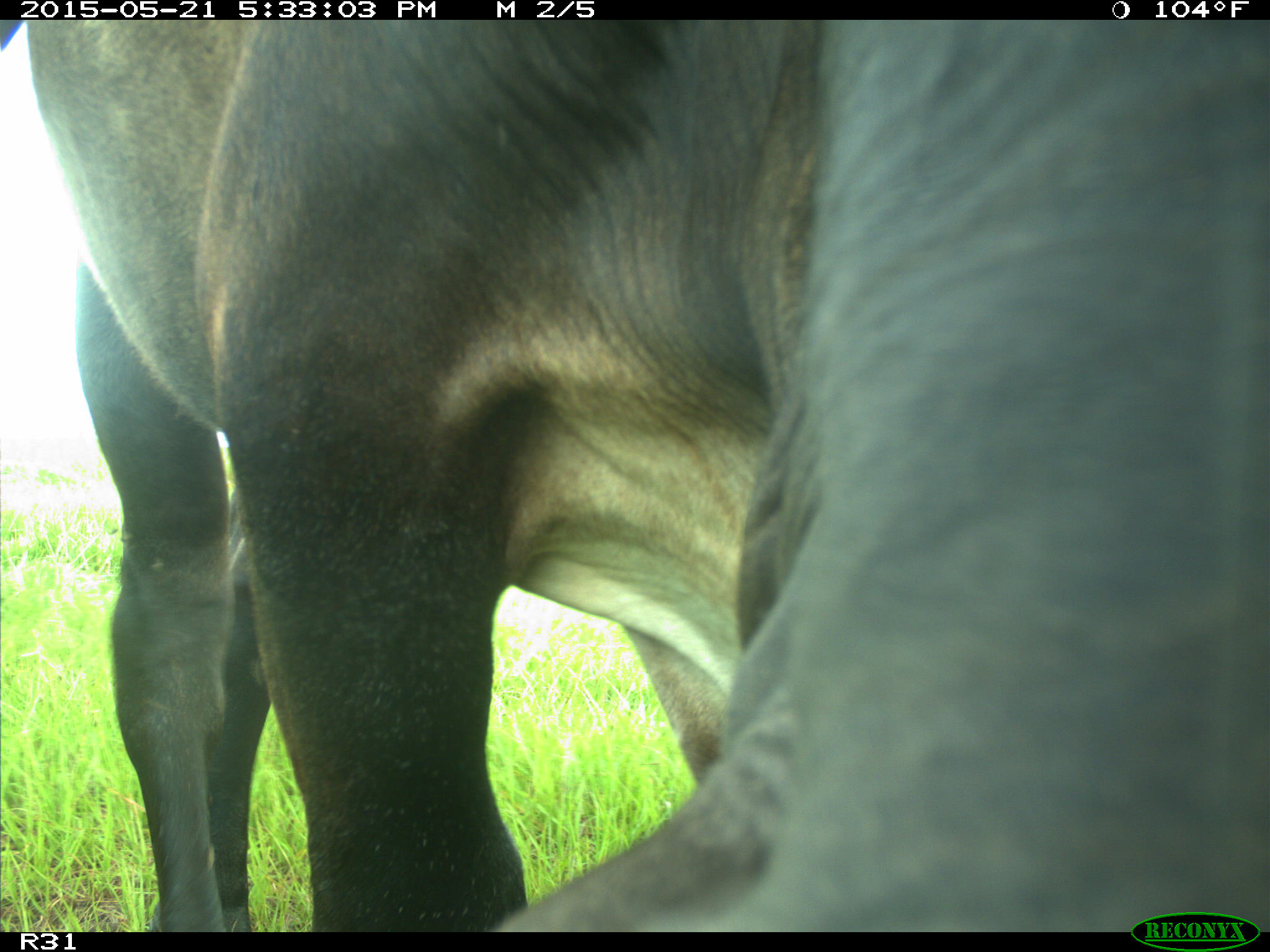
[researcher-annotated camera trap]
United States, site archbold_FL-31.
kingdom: Animalia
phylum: Chordata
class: Mammalia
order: Artiodactyla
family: Bovidae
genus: Bos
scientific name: Bos taurus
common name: domestic cow